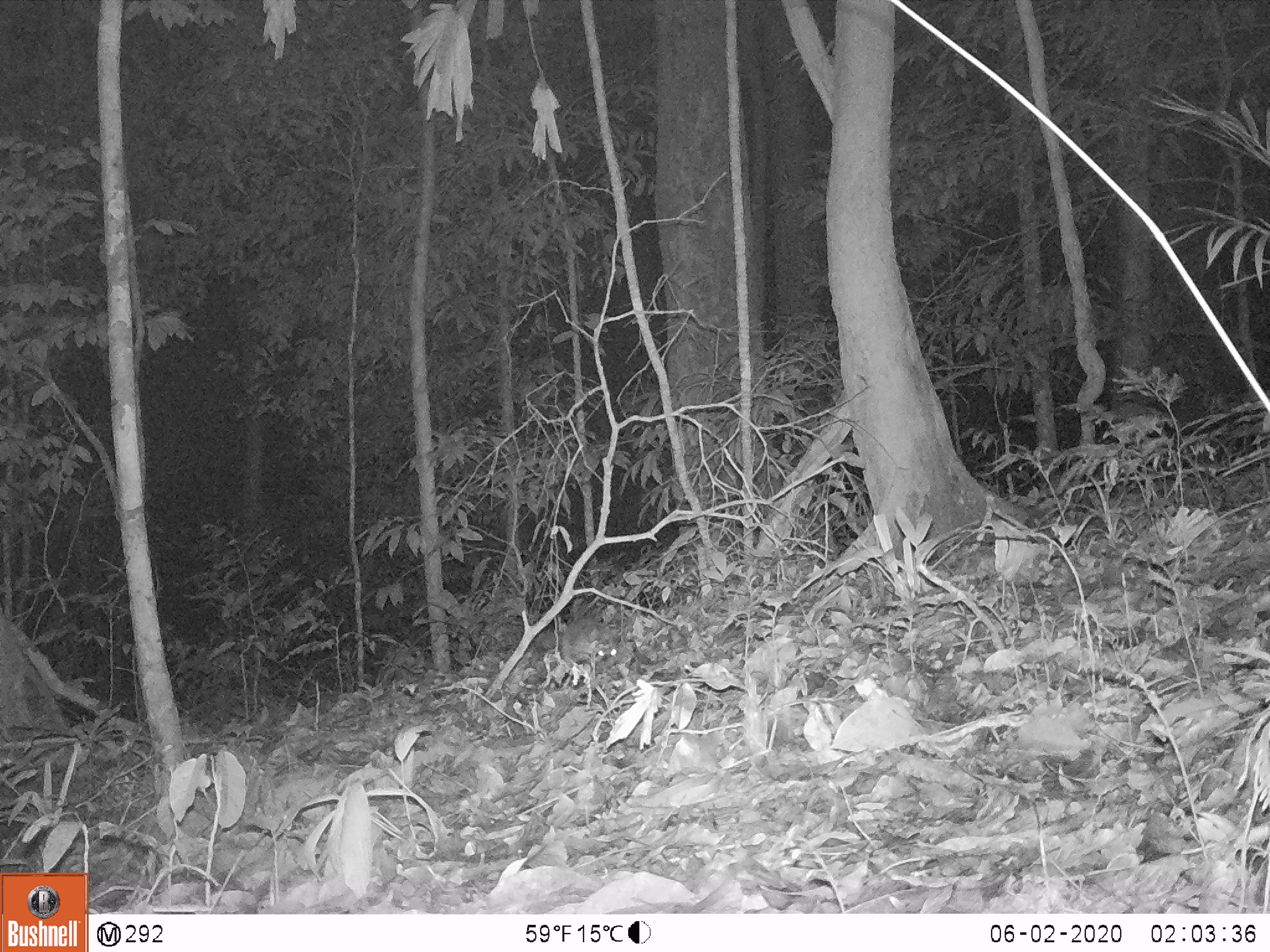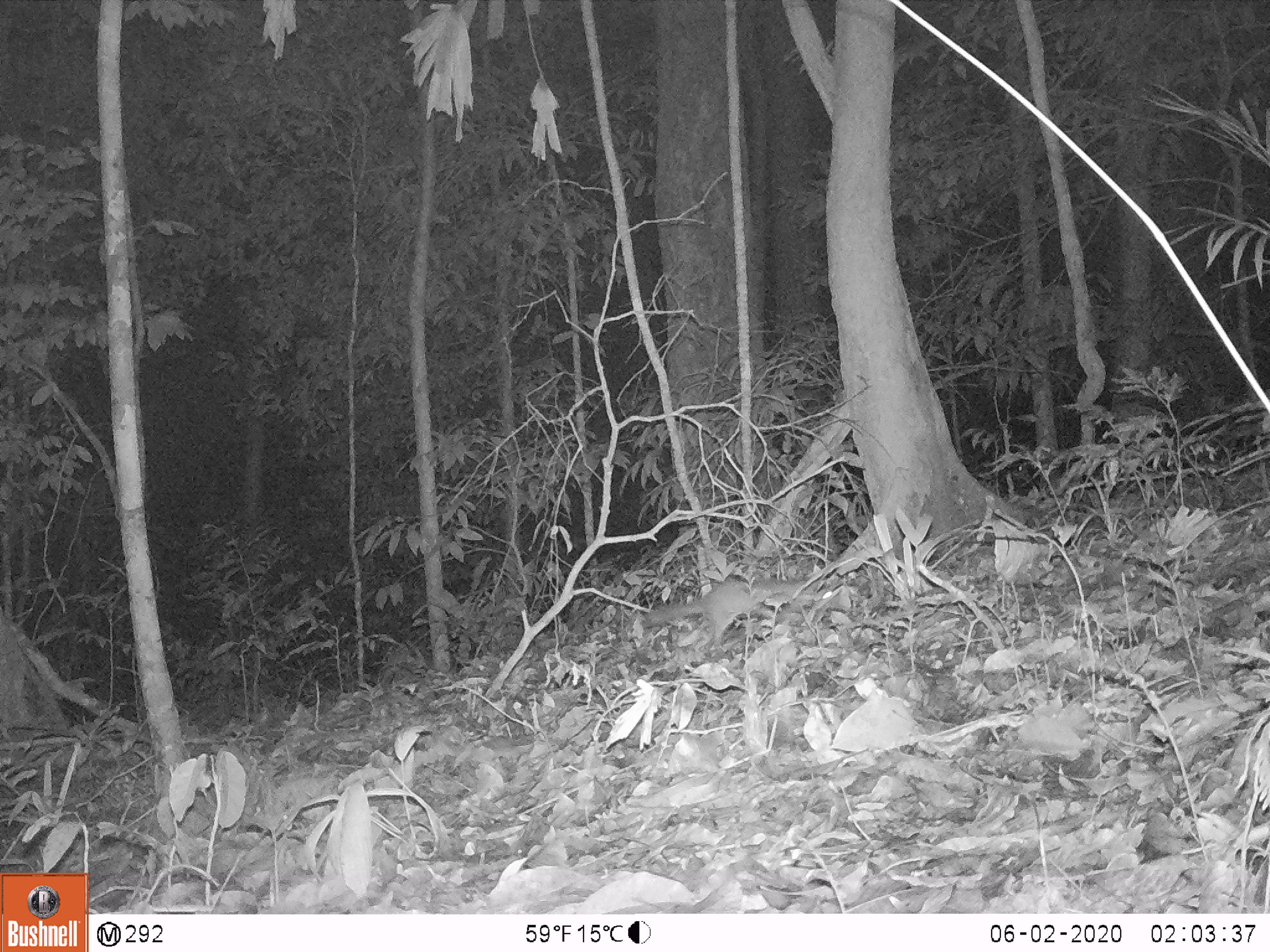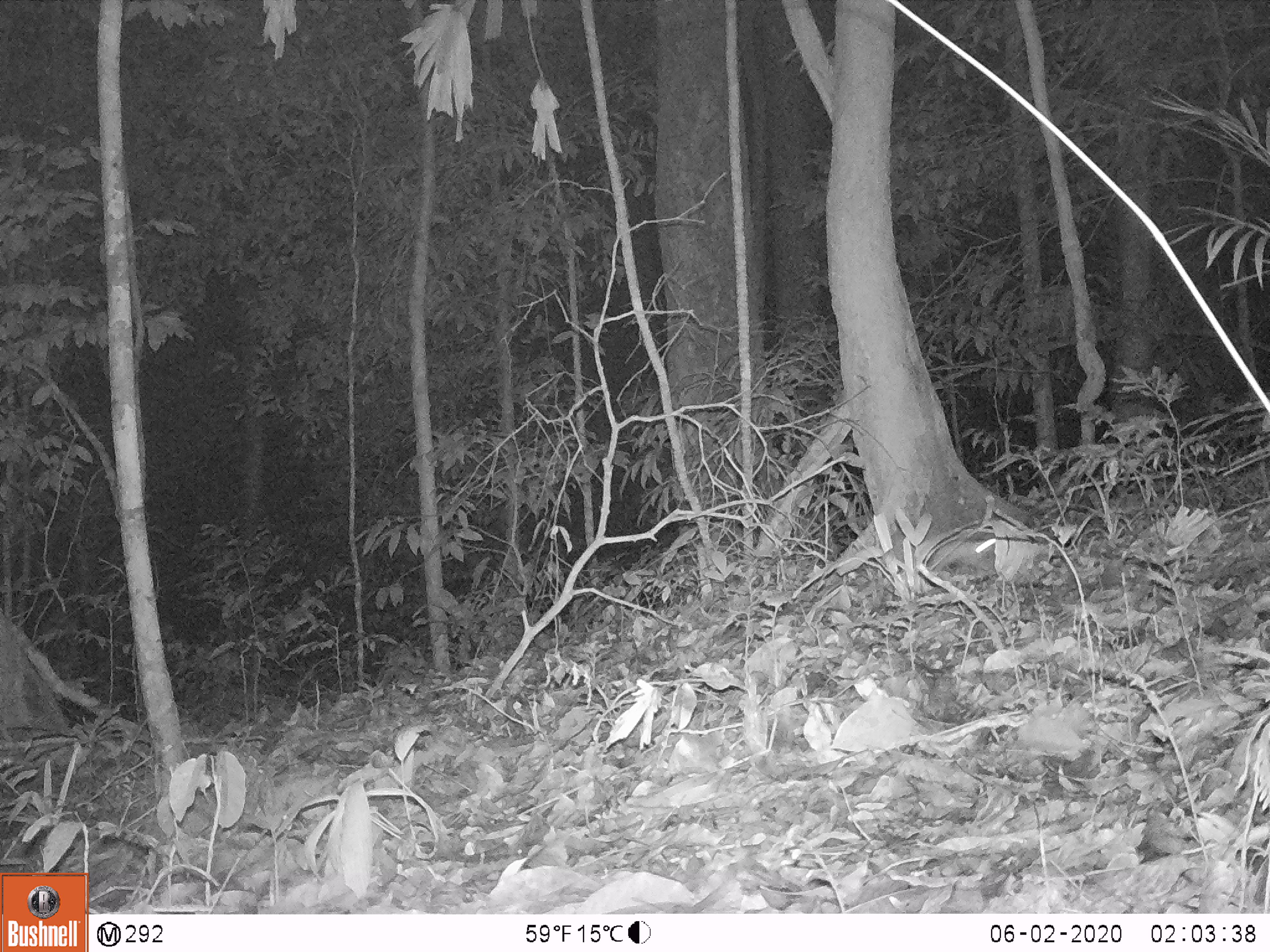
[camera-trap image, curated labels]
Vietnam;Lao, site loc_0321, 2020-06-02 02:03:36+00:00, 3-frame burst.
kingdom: Animalia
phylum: Chordata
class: Mammalia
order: Carnivora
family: Mustelidae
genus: Melogale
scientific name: Melogale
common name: ferret badger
Ferret badger (Melogale). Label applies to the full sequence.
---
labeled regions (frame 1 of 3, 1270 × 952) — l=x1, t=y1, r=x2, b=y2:
ferret badger: l=561, t=618, r=618, b=665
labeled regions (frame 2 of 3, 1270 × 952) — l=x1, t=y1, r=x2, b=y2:
ferret badger: l=640, t=577, r=833, b=648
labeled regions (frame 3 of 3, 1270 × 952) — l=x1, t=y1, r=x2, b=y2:
ferret badger: l=927, t=537, r=999, b=572